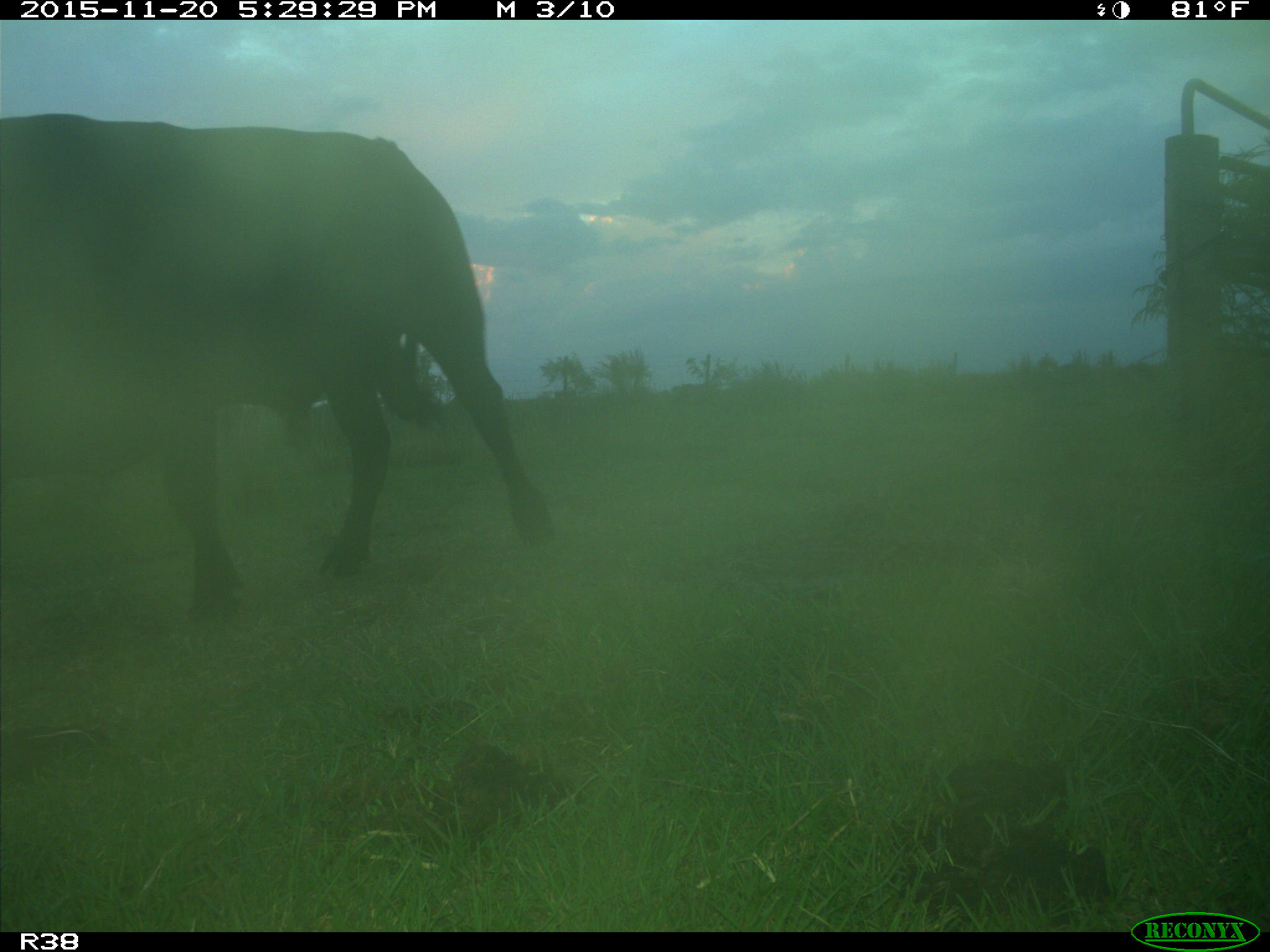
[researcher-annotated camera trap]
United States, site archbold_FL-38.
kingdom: Animalia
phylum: Chordata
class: Mammalia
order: Artiodactyla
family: Bovidae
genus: Bos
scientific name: Bos taurus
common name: domestic cow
Bos taurus (domestic cow).